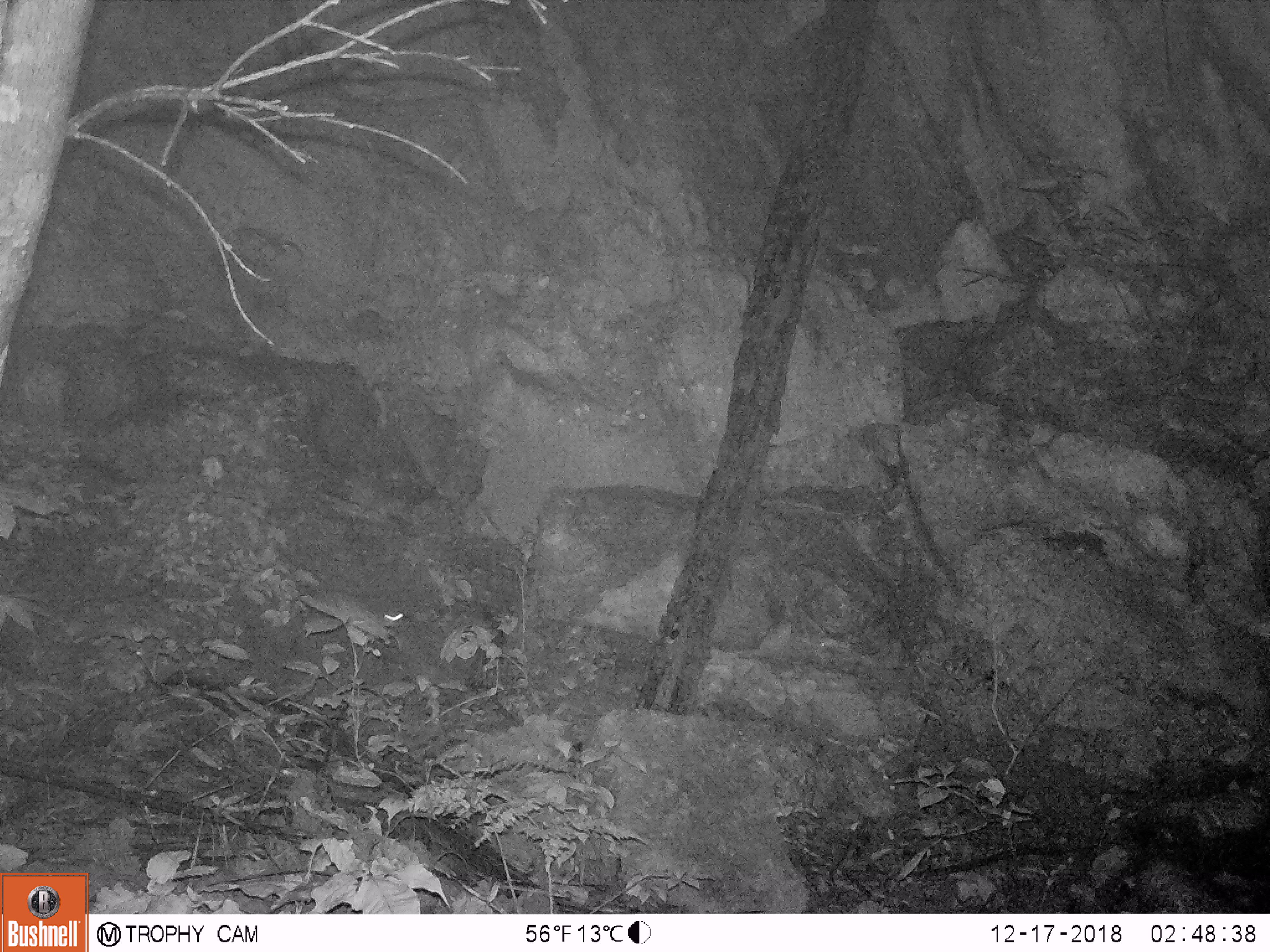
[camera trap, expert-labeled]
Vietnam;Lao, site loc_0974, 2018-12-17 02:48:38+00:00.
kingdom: Animalia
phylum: Chordata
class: Mammalia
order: Rodentia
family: Muridae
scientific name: Muridae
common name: old-world mice and rats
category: unidentified murid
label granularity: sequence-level